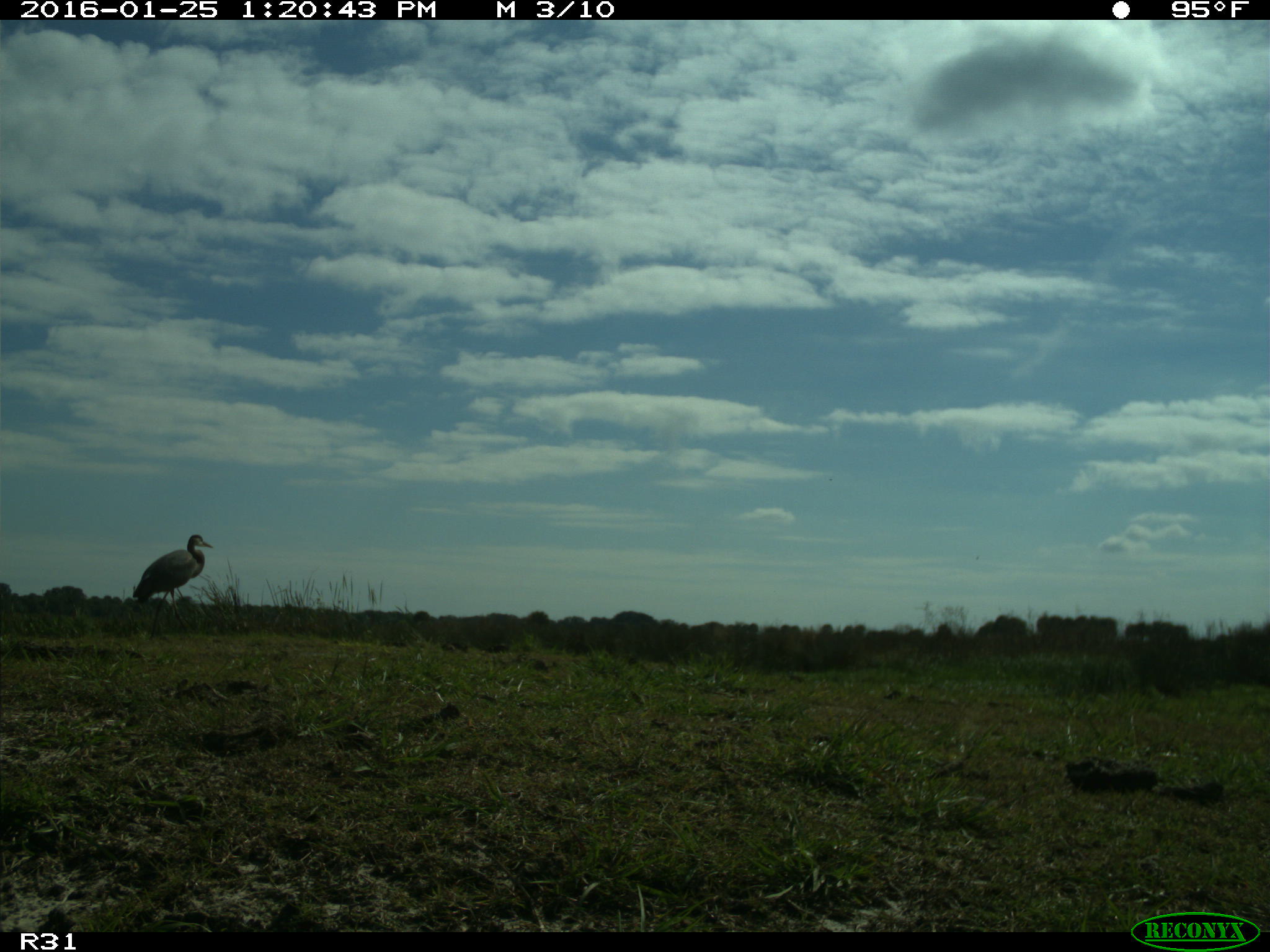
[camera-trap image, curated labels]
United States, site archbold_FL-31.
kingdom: Animalia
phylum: Chordata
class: Aves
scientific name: Aves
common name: birds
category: unidentified bird